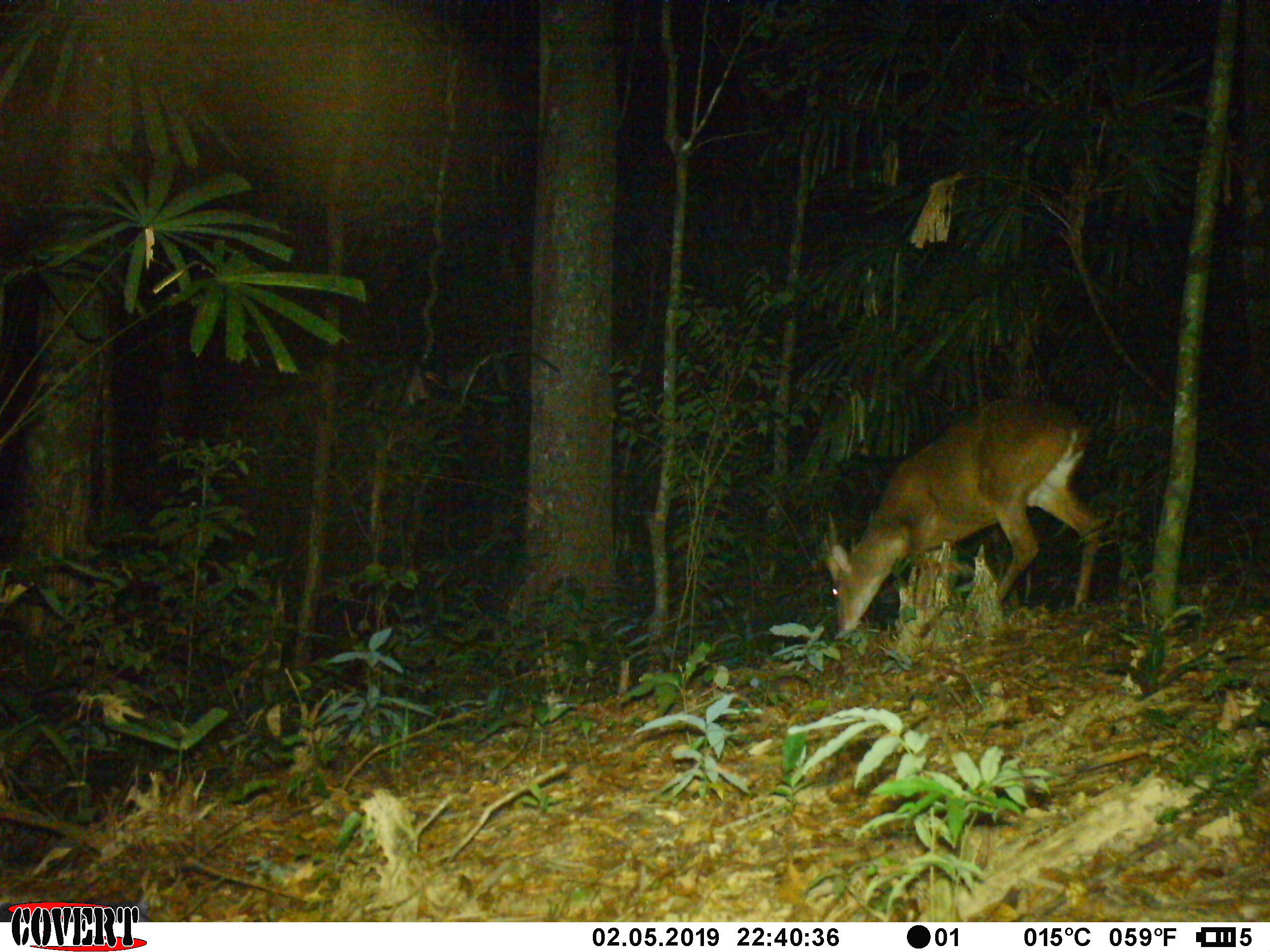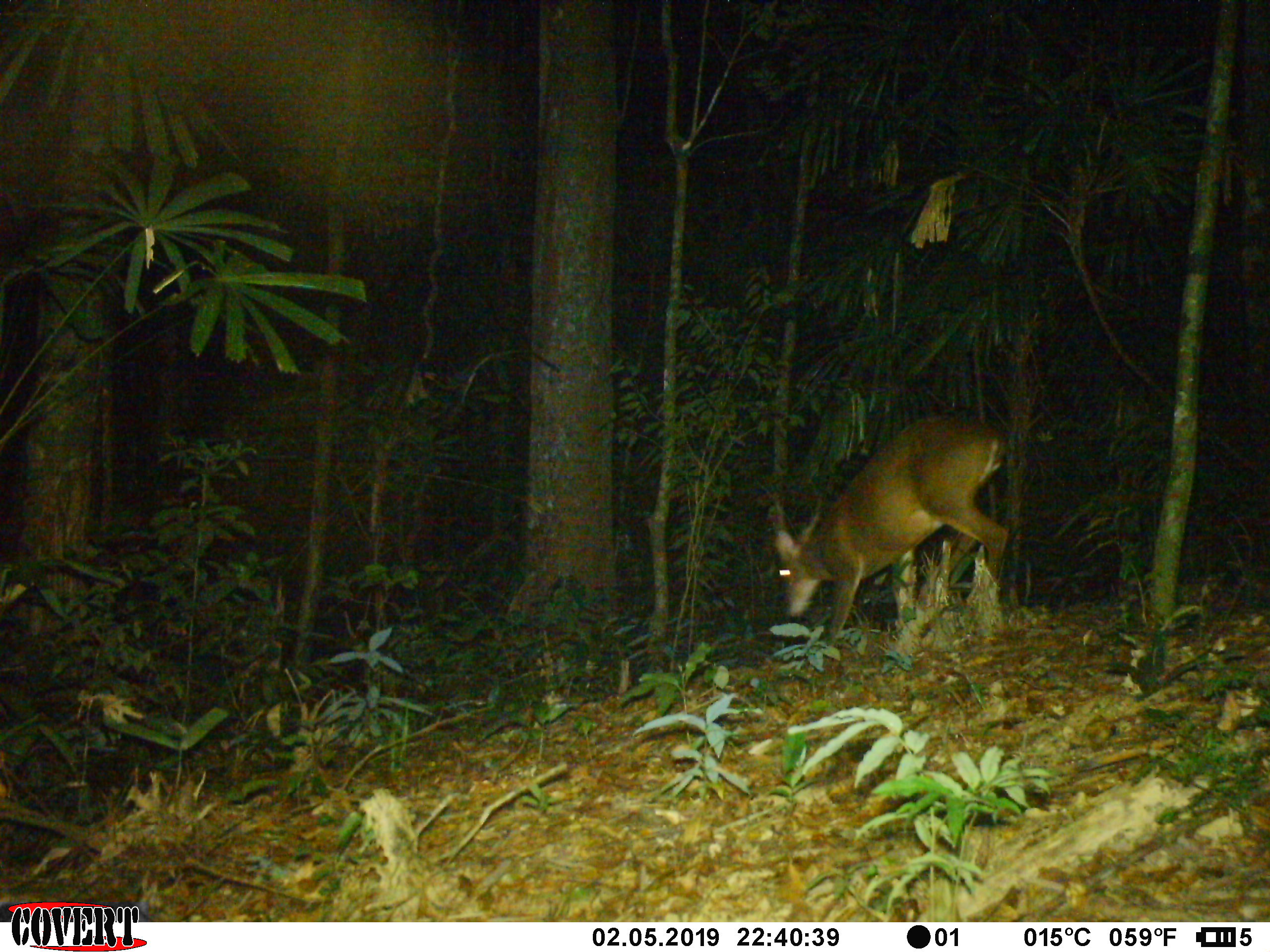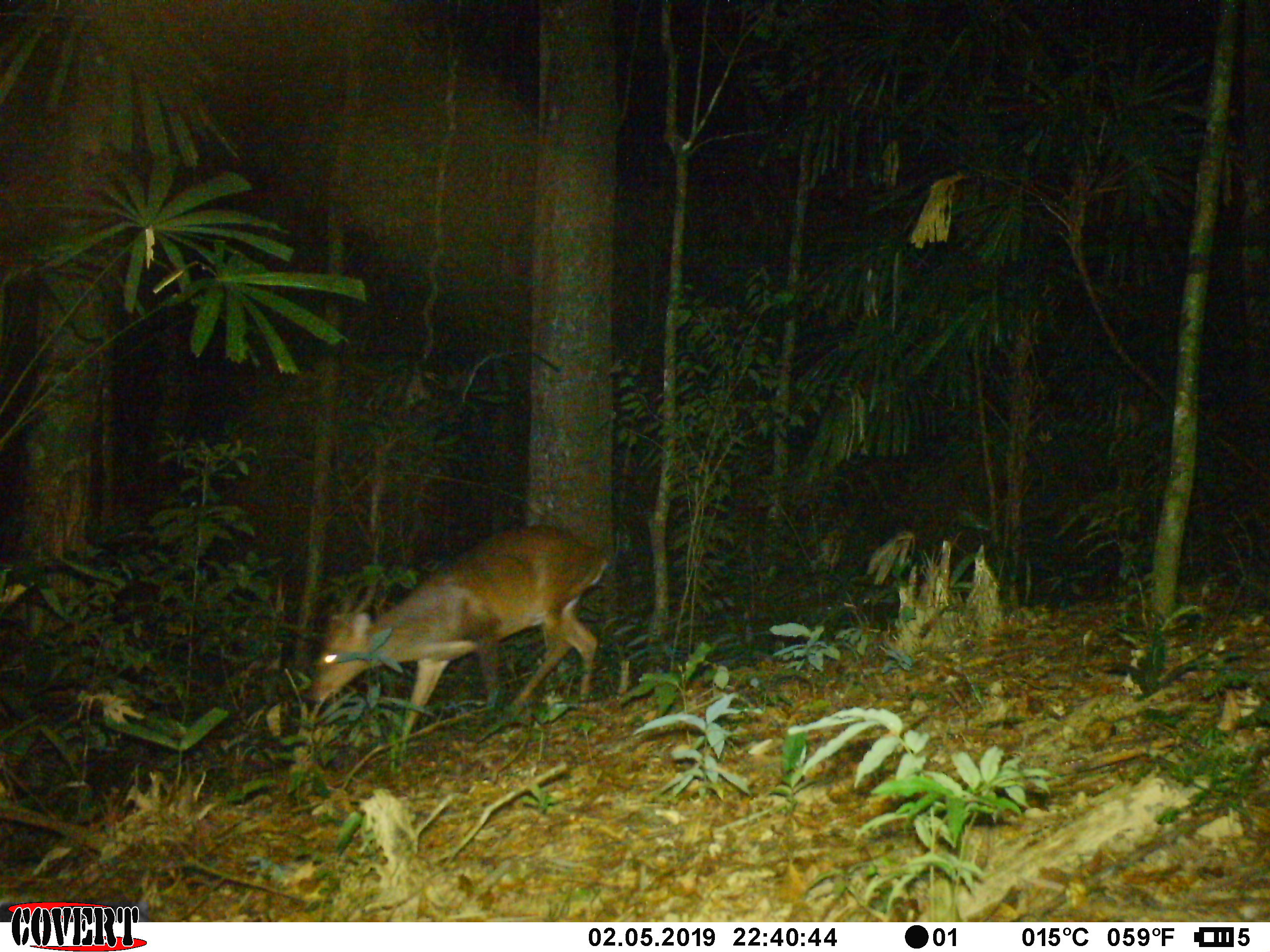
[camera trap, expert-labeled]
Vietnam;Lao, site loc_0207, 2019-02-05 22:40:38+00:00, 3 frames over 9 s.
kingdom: Animalia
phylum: Chordata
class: Mammalia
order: Artiodactyla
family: Cervidae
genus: Muntiacus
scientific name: Muntiacus vuquangensis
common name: large-antlered muntjac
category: large antlered muntjac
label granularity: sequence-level